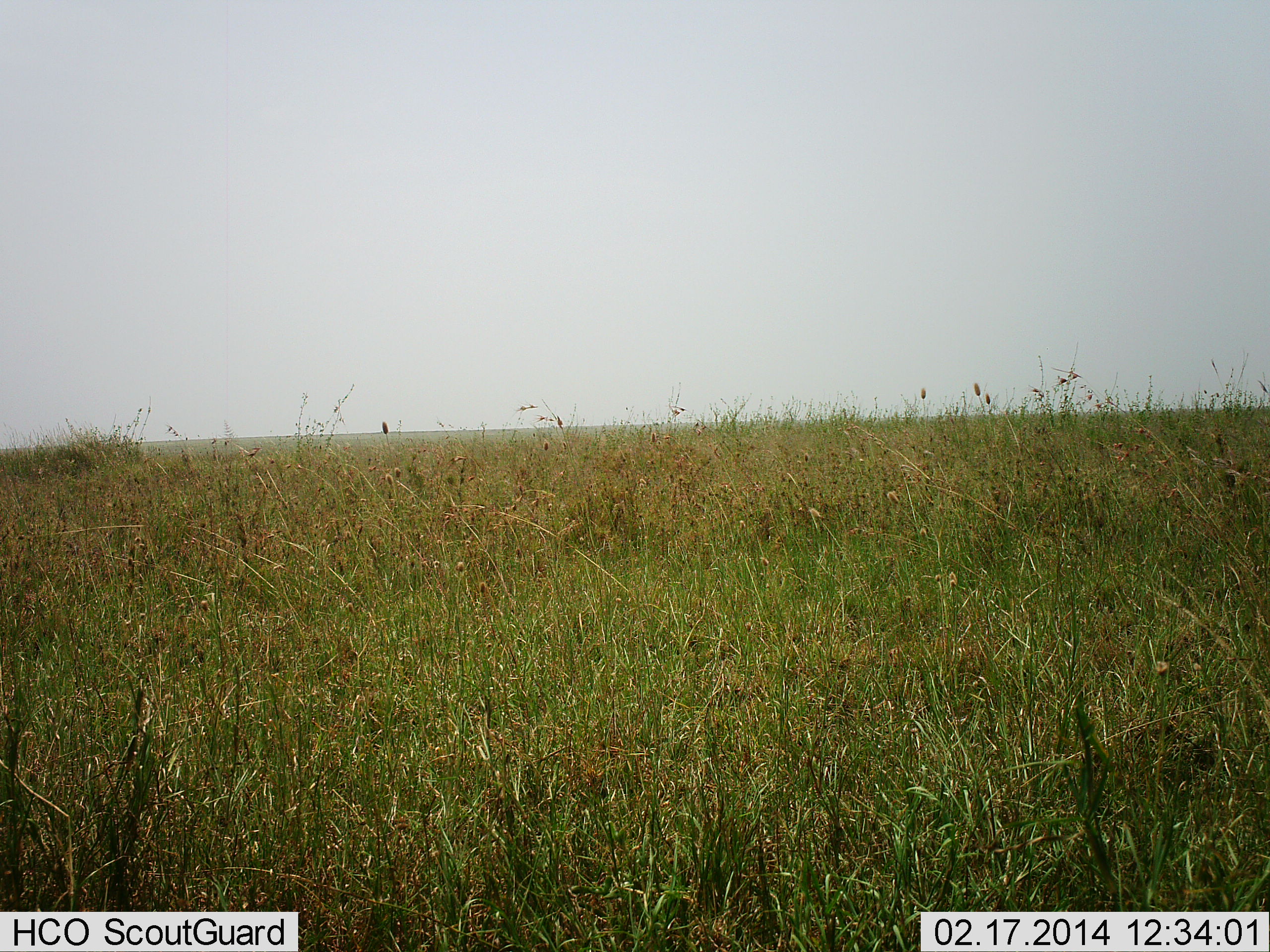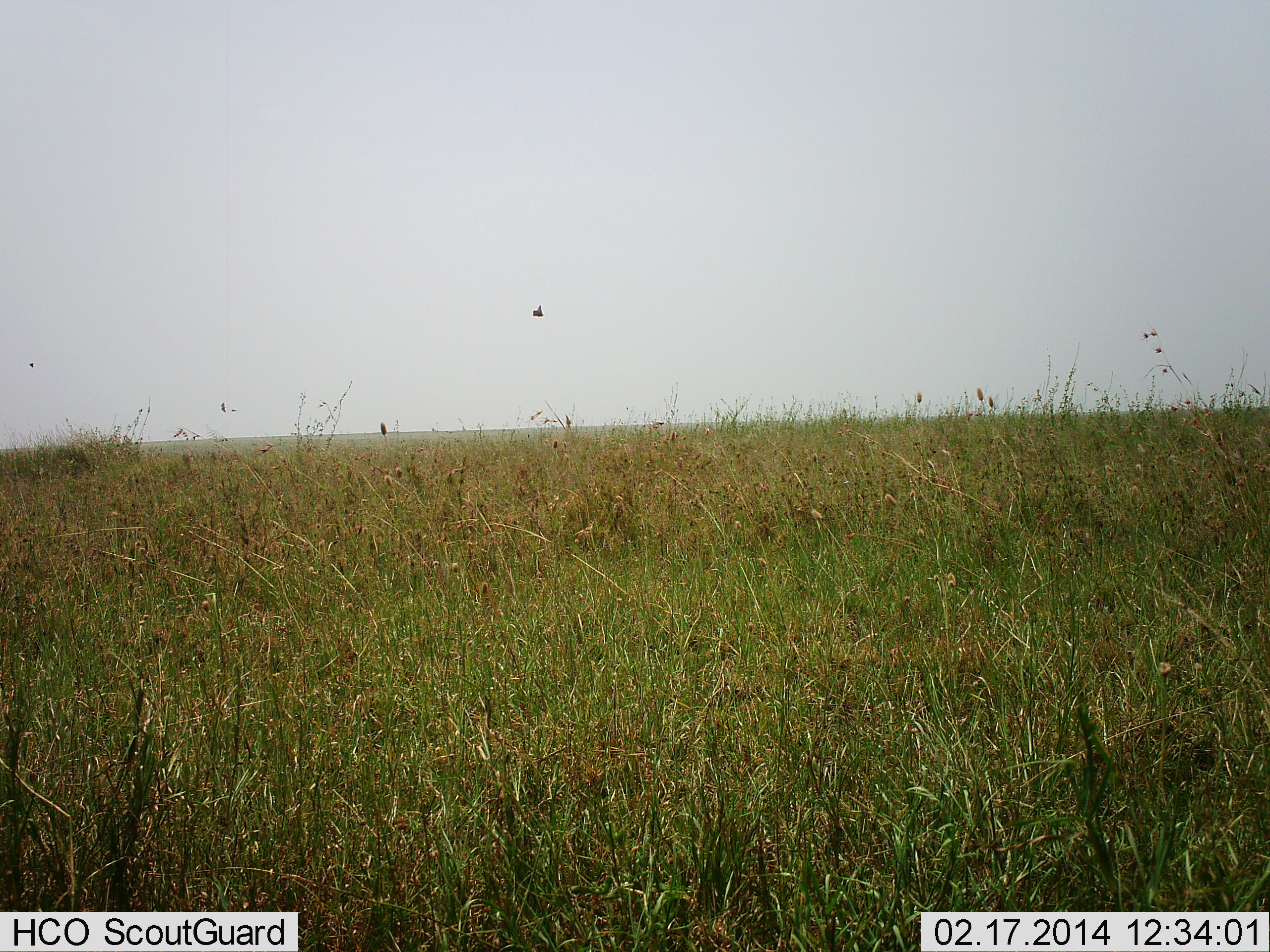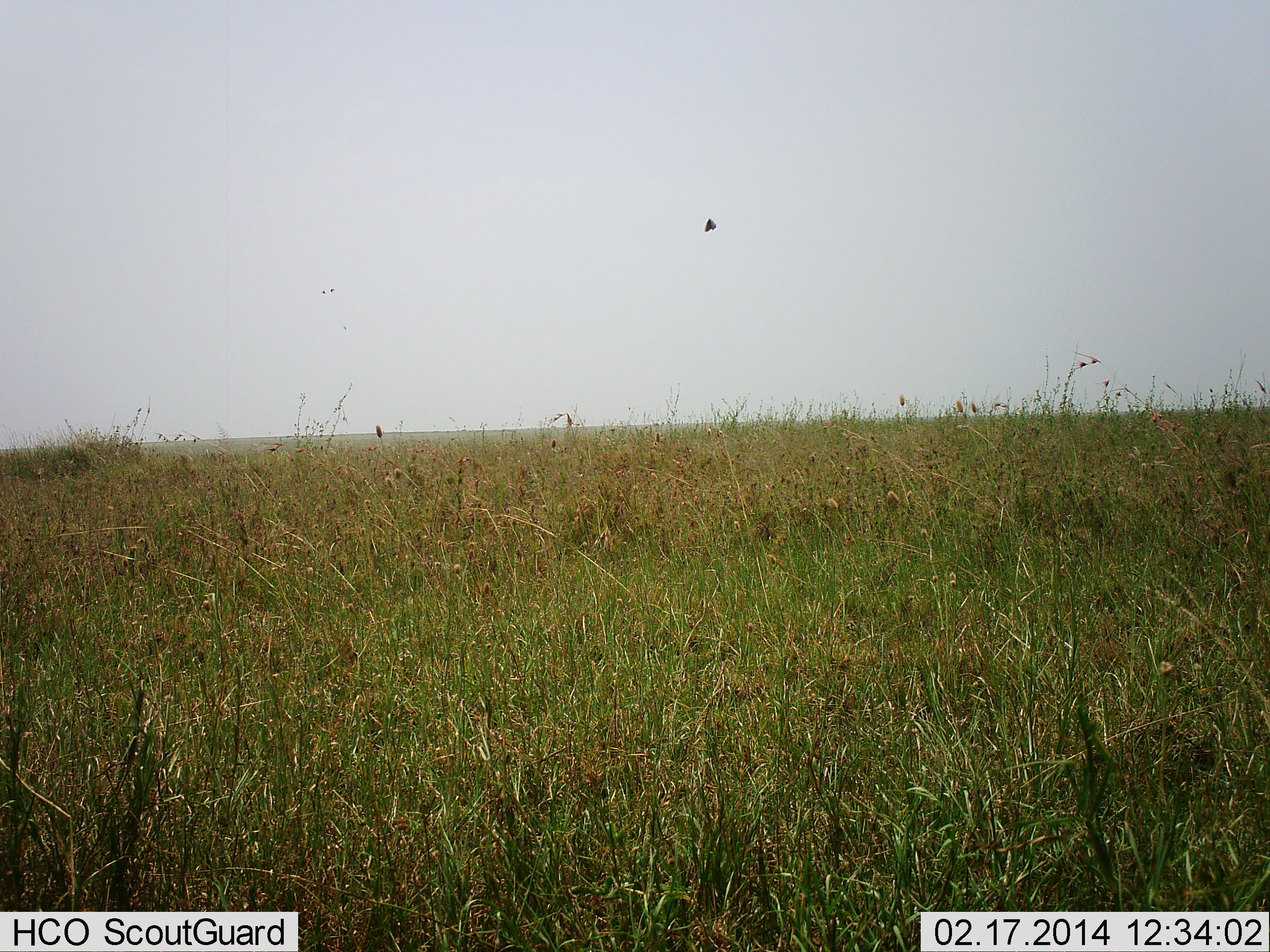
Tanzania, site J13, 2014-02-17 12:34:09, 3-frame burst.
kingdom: Animalia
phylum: Chordata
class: Aves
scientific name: Aves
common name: bird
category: otherbird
Otherbird (bird) (Aves), count 1. Behavior (volunteer vote fractions): standing 0%, resting 0%, moving 100%, interacting 0%. Young present (vote fraction): 0%. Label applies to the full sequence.